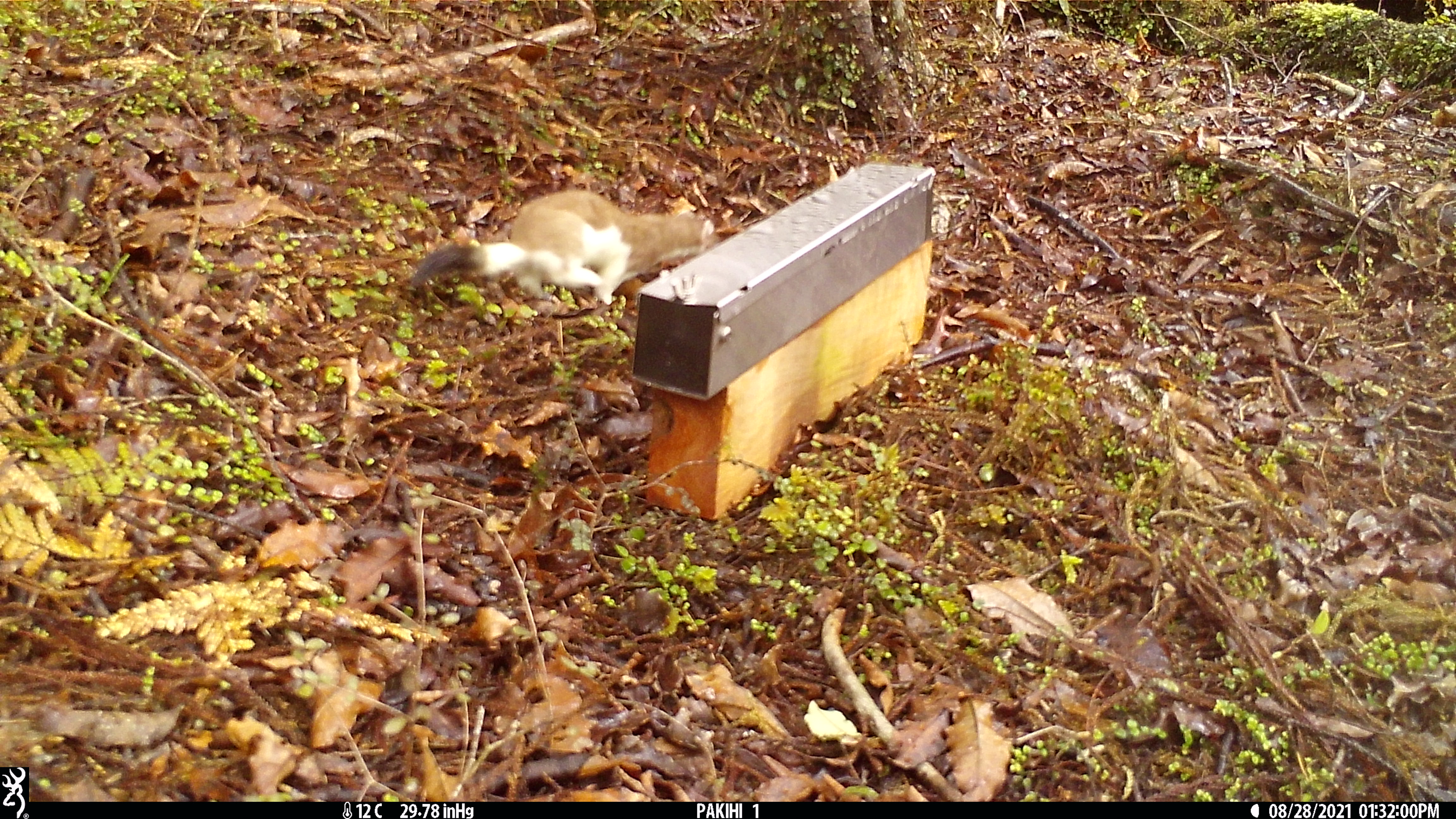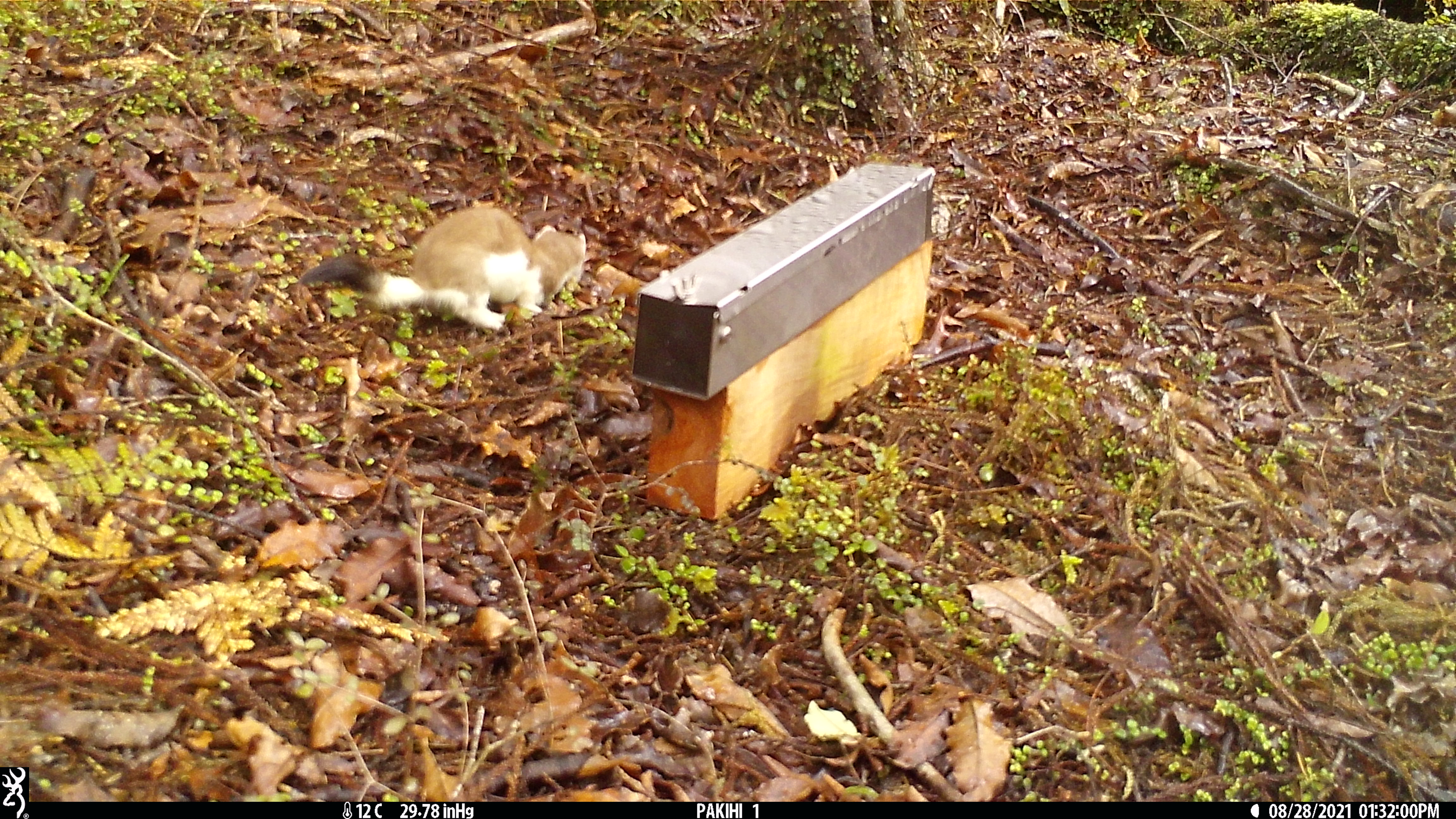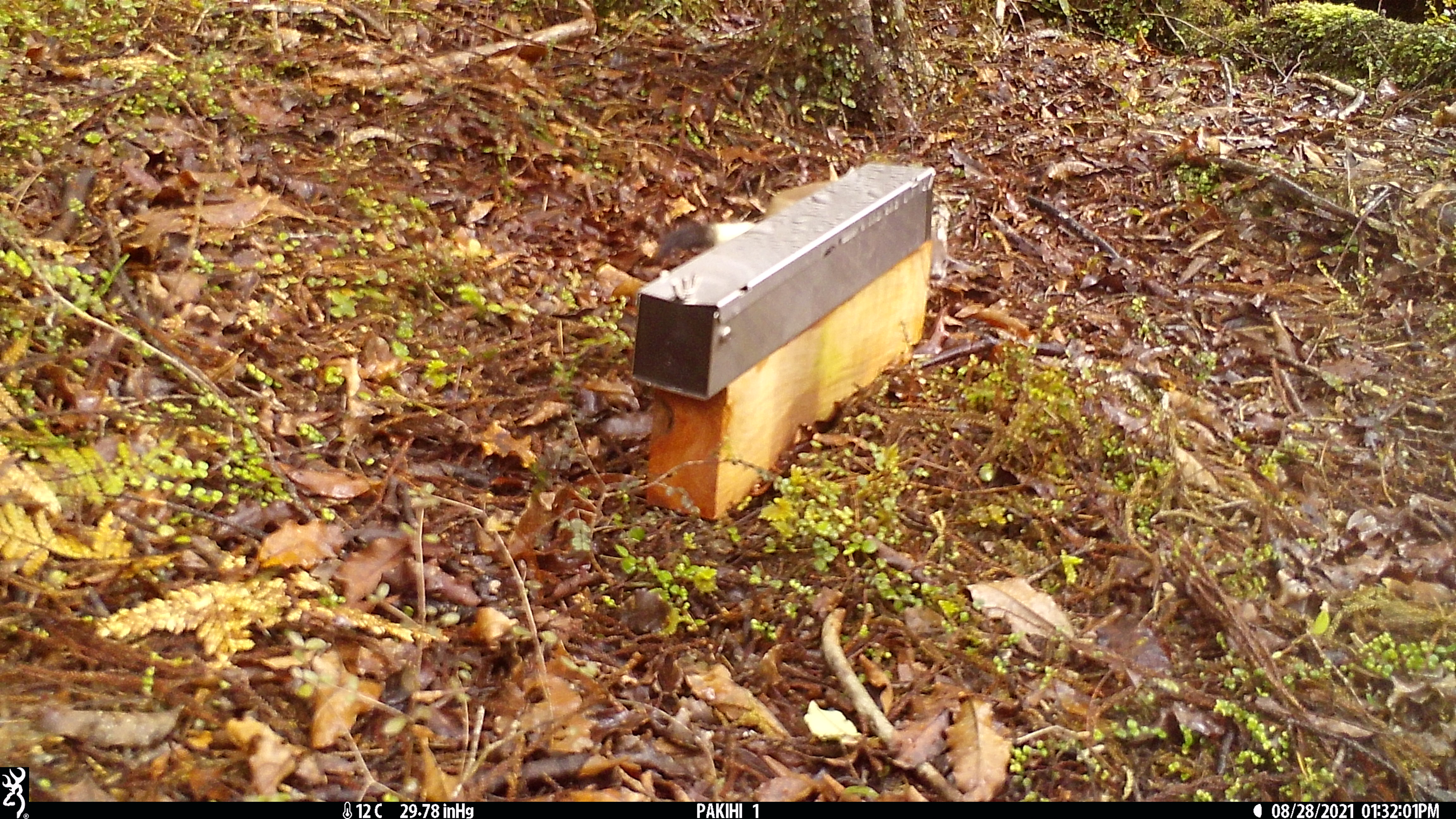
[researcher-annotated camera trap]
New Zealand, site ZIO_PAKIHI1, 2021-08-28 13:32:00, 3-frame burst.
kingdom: Animalia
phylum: Chordata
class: Mammalia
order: Carnivora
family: Mustelidae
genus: Mustela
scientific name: Mustela erminea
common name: stoat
Stoat (Mustela erminea).